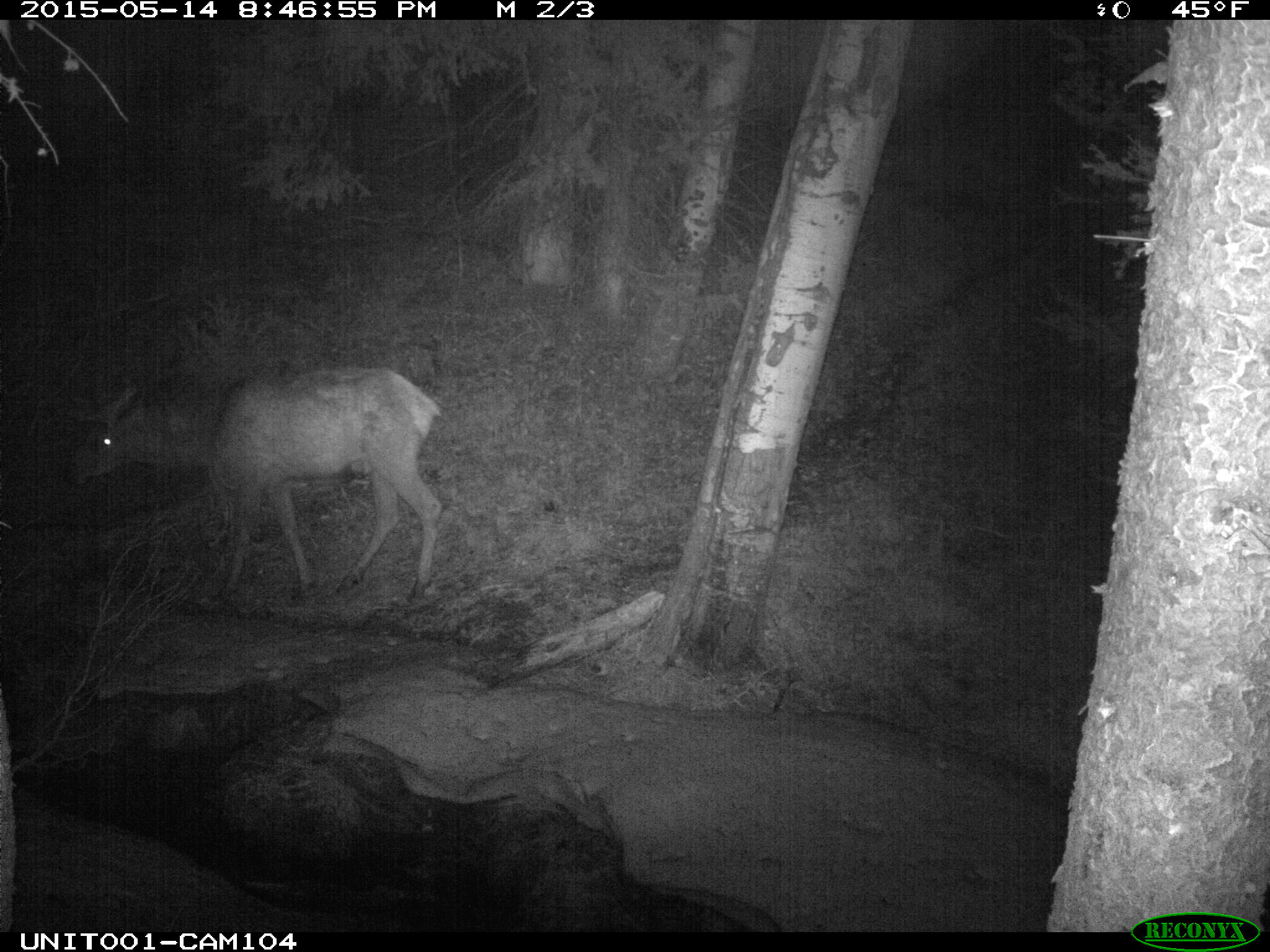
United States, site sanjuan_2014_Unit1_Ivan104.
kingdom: Animalia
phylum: Chordata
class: Mammalia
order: Artiodactyla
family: Cervidae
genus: Cervus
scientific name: Cervus elaphus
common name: red deer